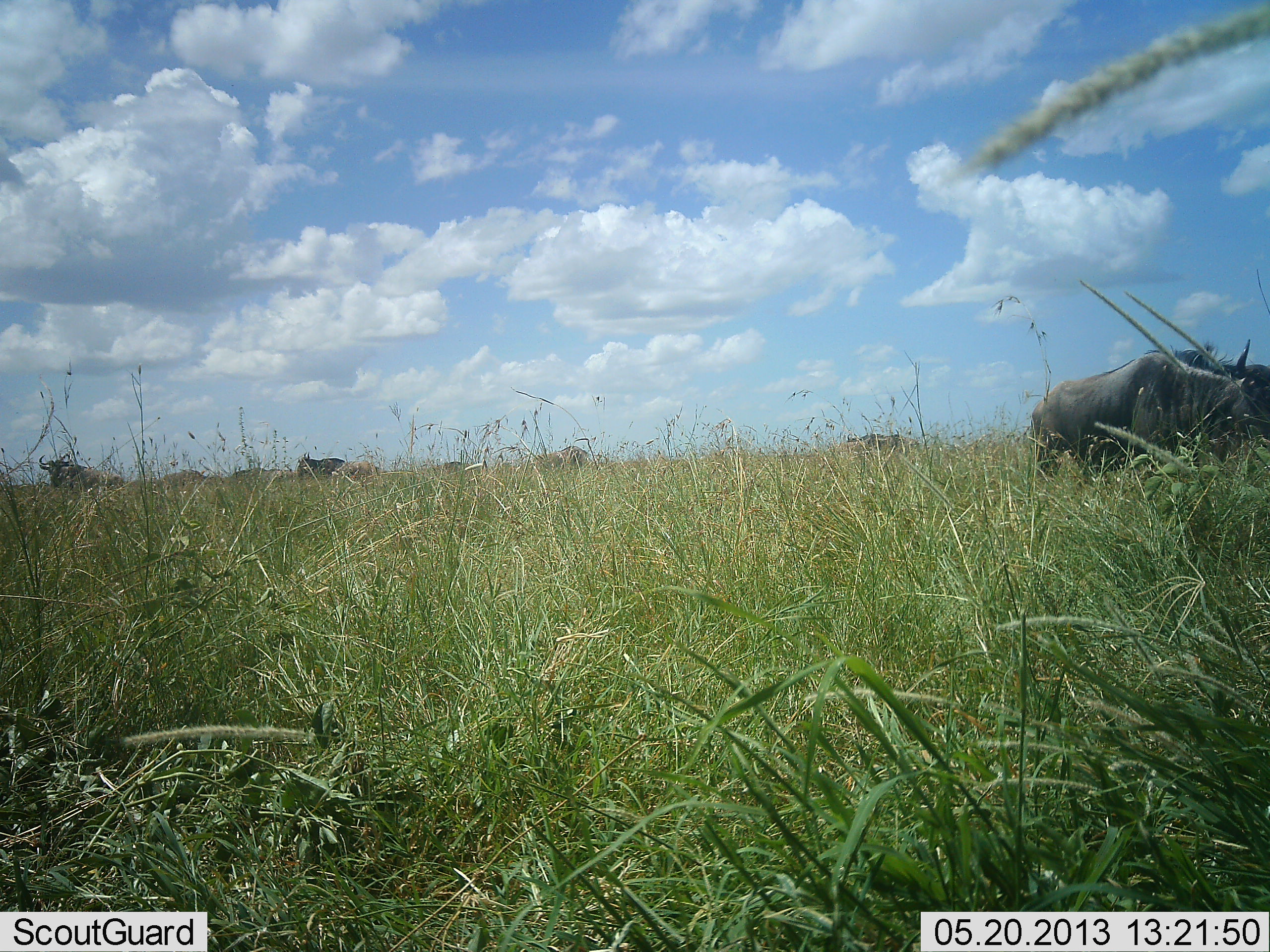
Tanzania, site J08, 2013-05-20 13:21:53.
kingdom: Animalia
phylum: Chordata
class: Mammalia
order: Artiodactyla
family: Bovidae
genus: Connochaetes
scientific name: Connochaetes taurinus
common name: blue wildebeest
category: wildebeest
Wildebeest (blue wildebeest) (Connochaetes taurinus), count 7. Behavior (volunteer vote fractions): standing 88%, resting 8%, moving 12%, interacting 0%. Young present (vote fraction): 0%. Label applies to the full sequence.